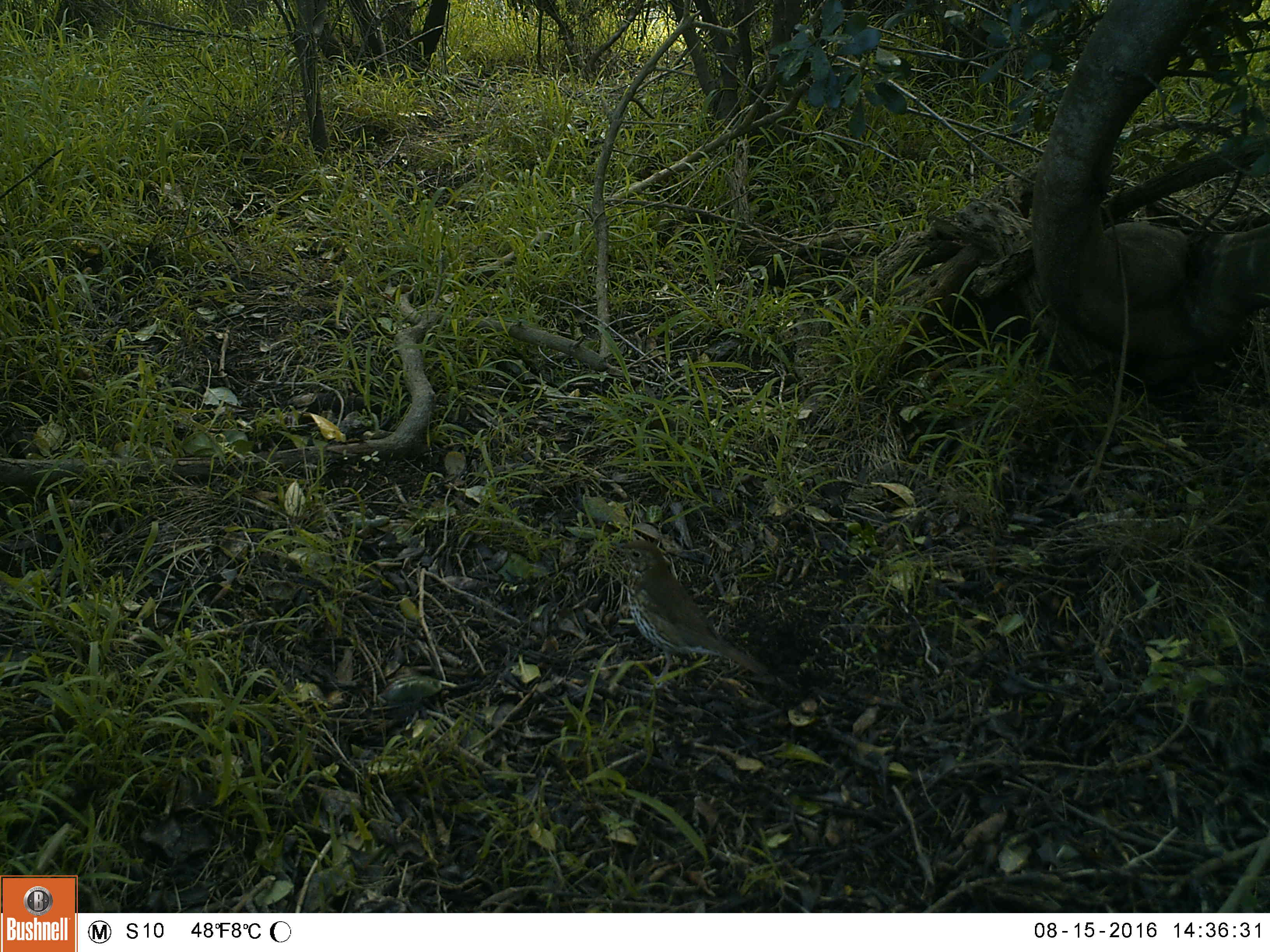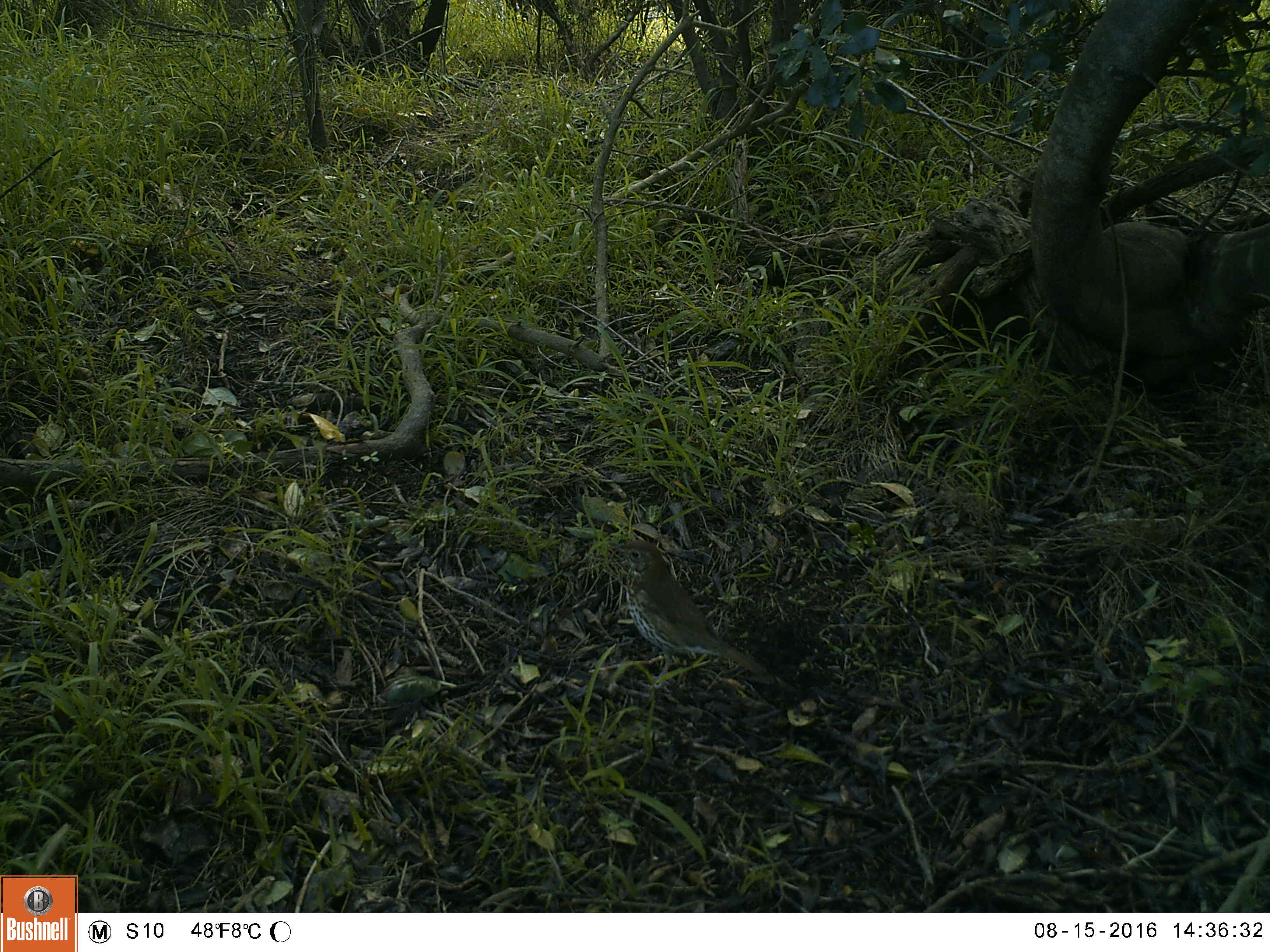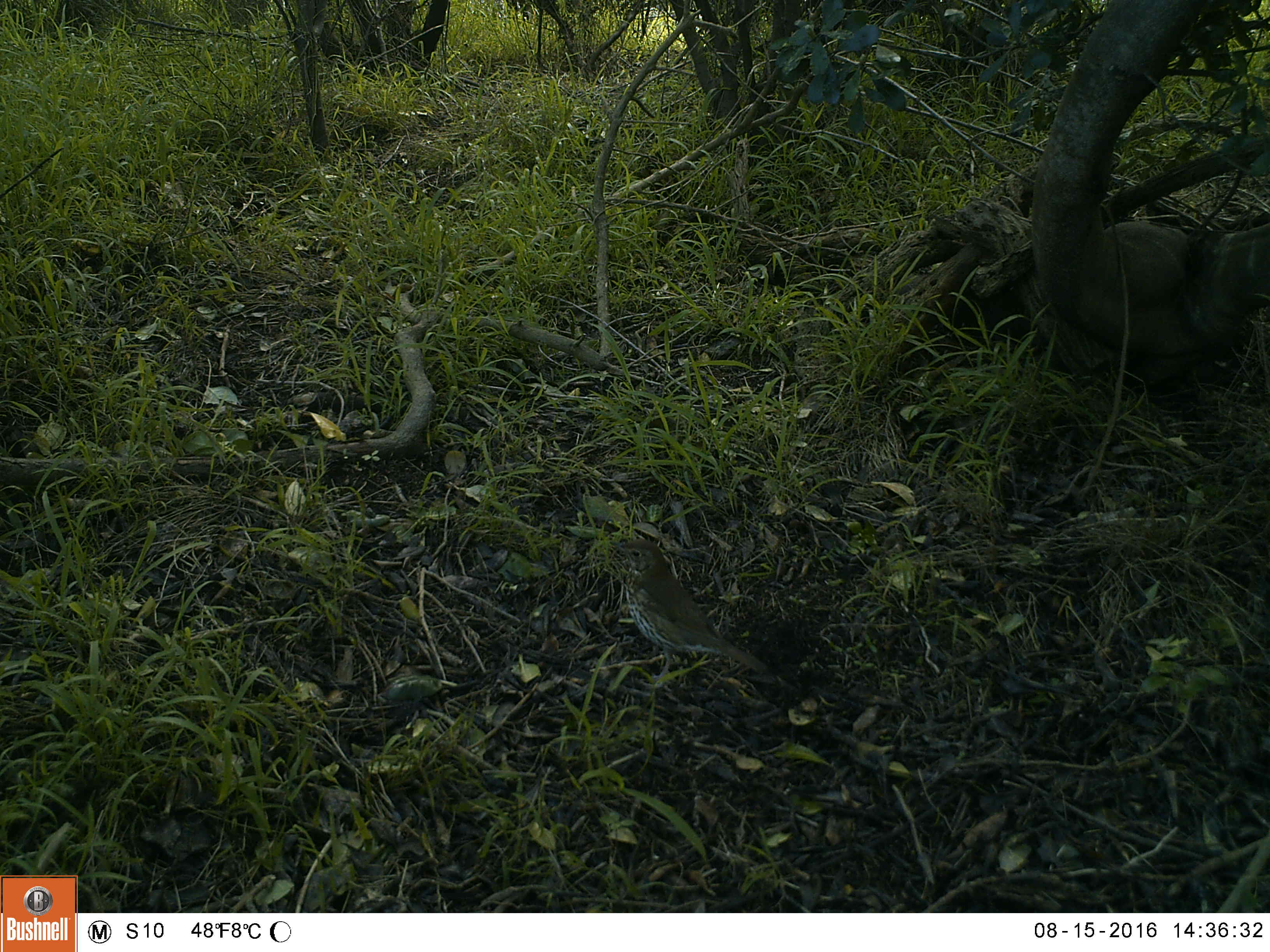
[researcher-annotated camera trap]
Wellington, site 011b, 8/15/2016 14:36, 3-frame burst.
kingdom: Animalia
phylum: Chordata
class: Aves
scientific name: Aves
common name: bird